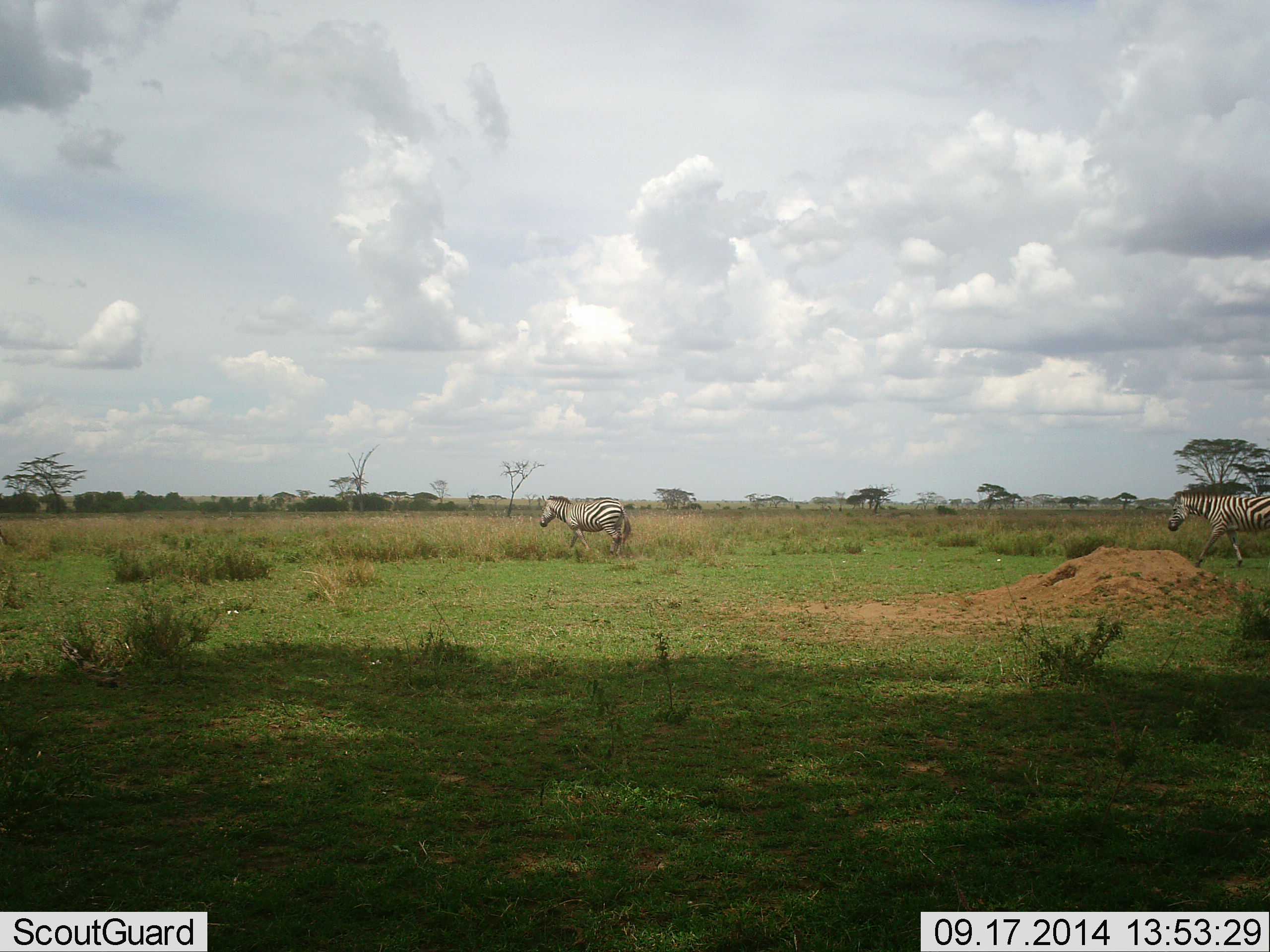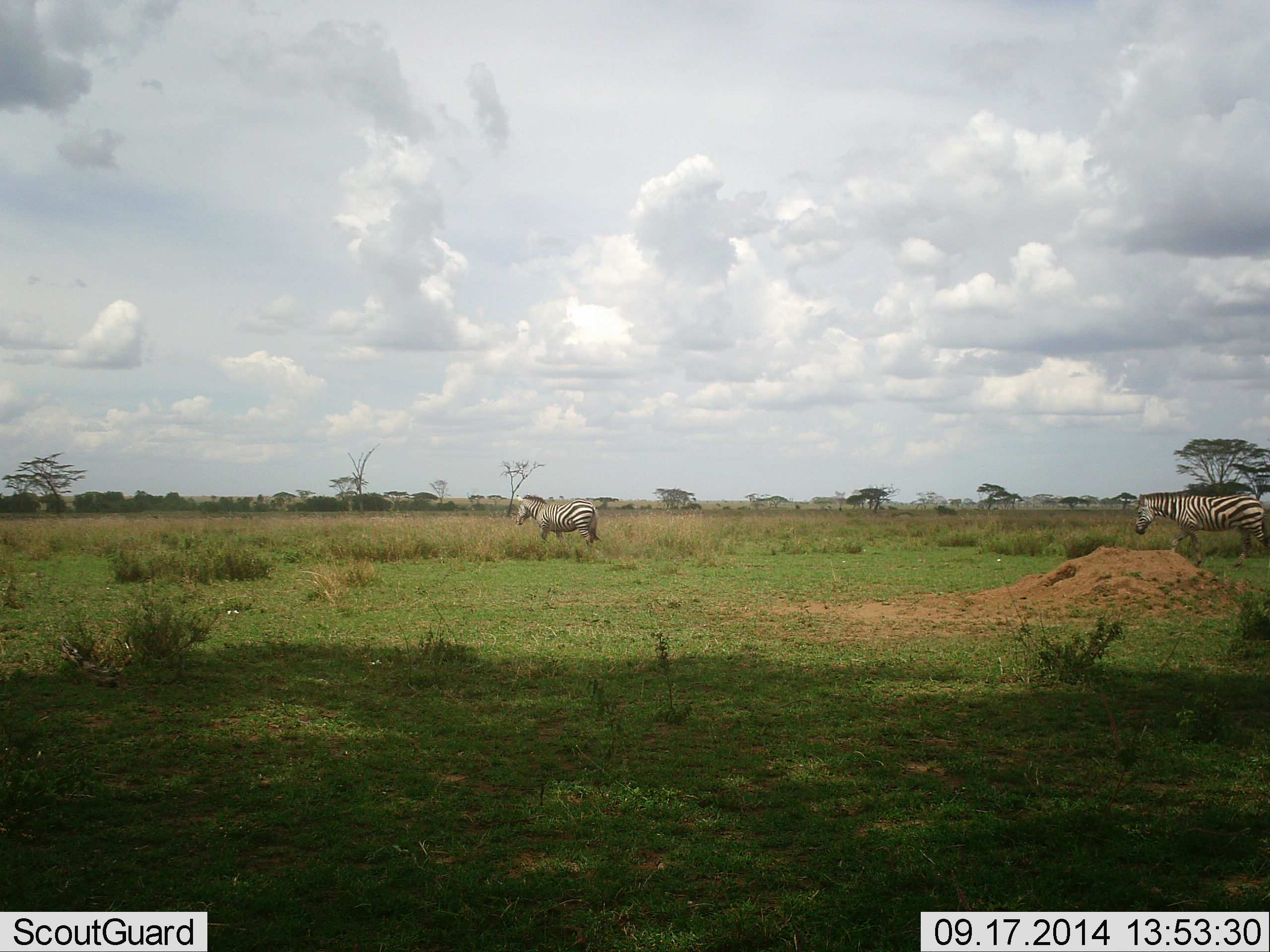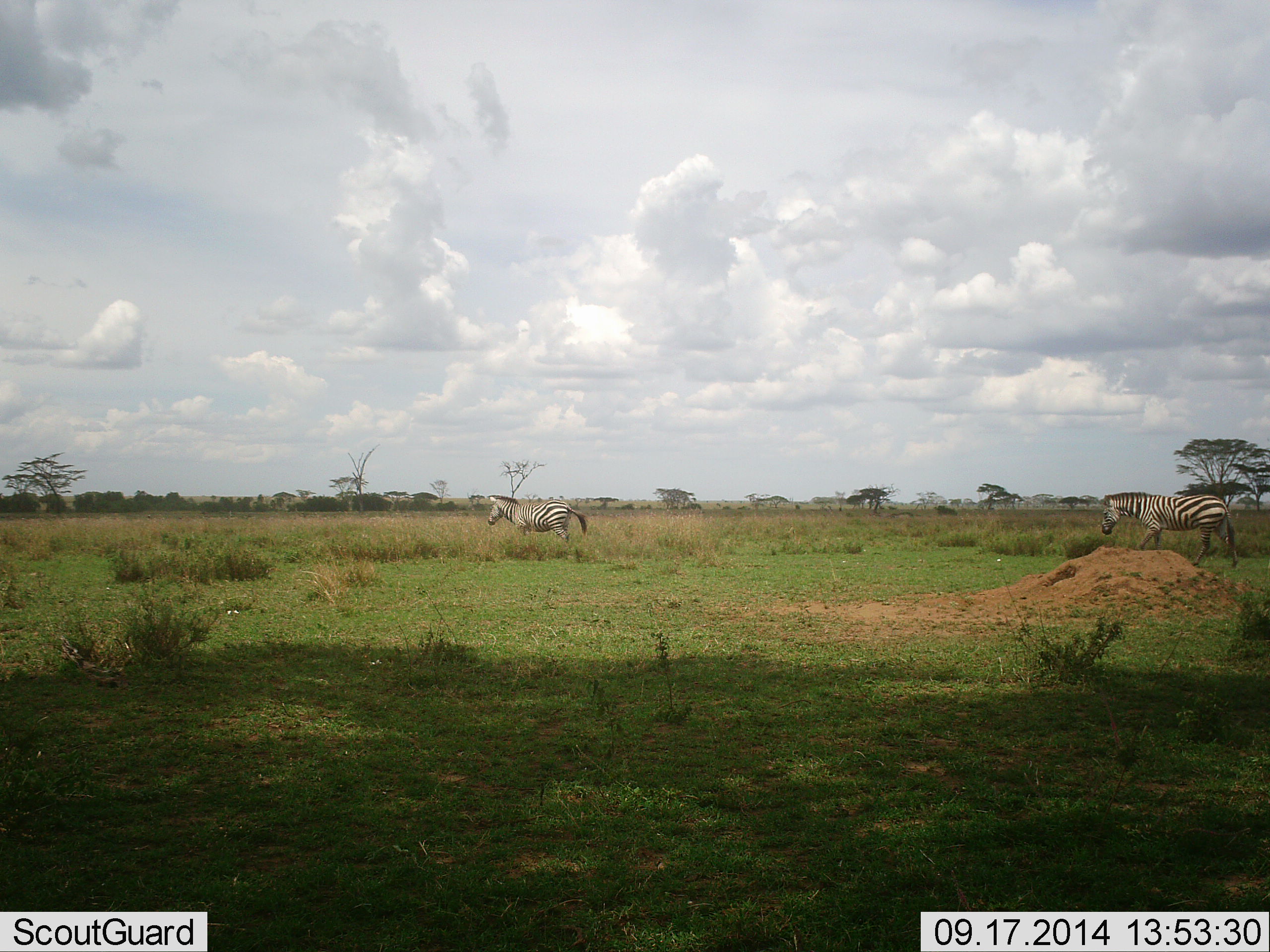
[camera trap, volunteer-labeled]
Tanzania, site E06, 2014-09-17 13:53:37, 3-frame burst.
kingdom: Animalia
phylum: Chordata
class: Mammalia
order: Perissodactyla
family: Equidae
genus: Equus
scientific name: Equus quagga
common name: plains zebra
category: zebra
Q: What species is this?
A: Zebra (plains zebra) (Equus quagga).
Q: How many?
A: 2.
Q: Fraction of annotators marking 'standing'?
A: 0%.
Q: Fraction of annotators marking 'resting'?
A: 0%.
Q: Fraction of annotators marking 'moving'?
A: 100%.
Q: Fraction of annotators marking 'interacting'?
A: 0%.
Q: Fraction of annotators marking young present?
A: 0%.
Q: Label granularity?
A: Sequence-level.